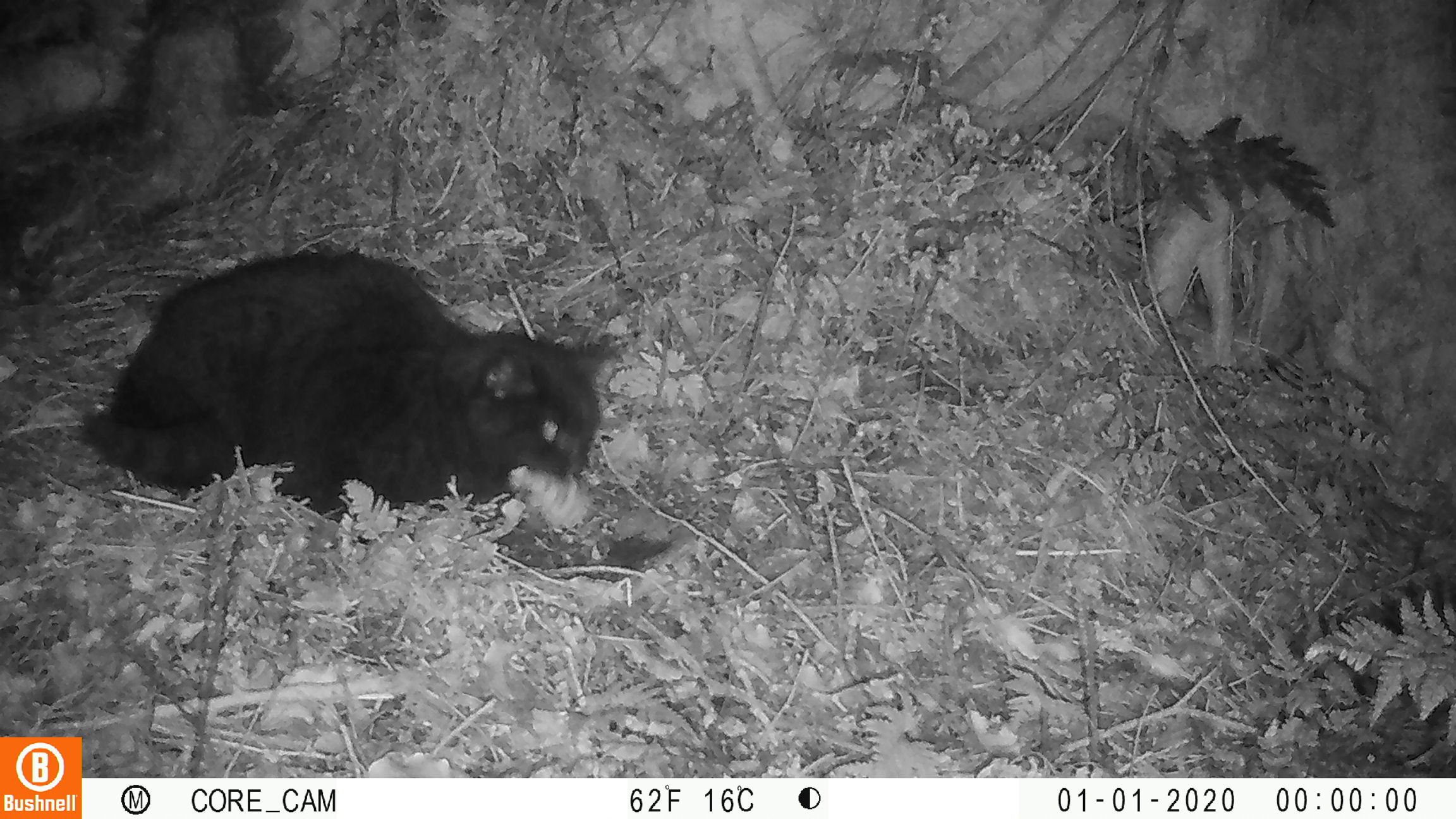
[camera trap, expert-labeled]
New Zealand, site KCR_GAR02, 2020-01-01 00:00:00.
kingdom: Animalia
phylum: Chordata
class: Mammalia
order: Carnivora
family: Felidae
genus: Felis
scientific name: Felis catus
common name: domestic cat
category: cat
Cat (domestic cat) (Felis catus).